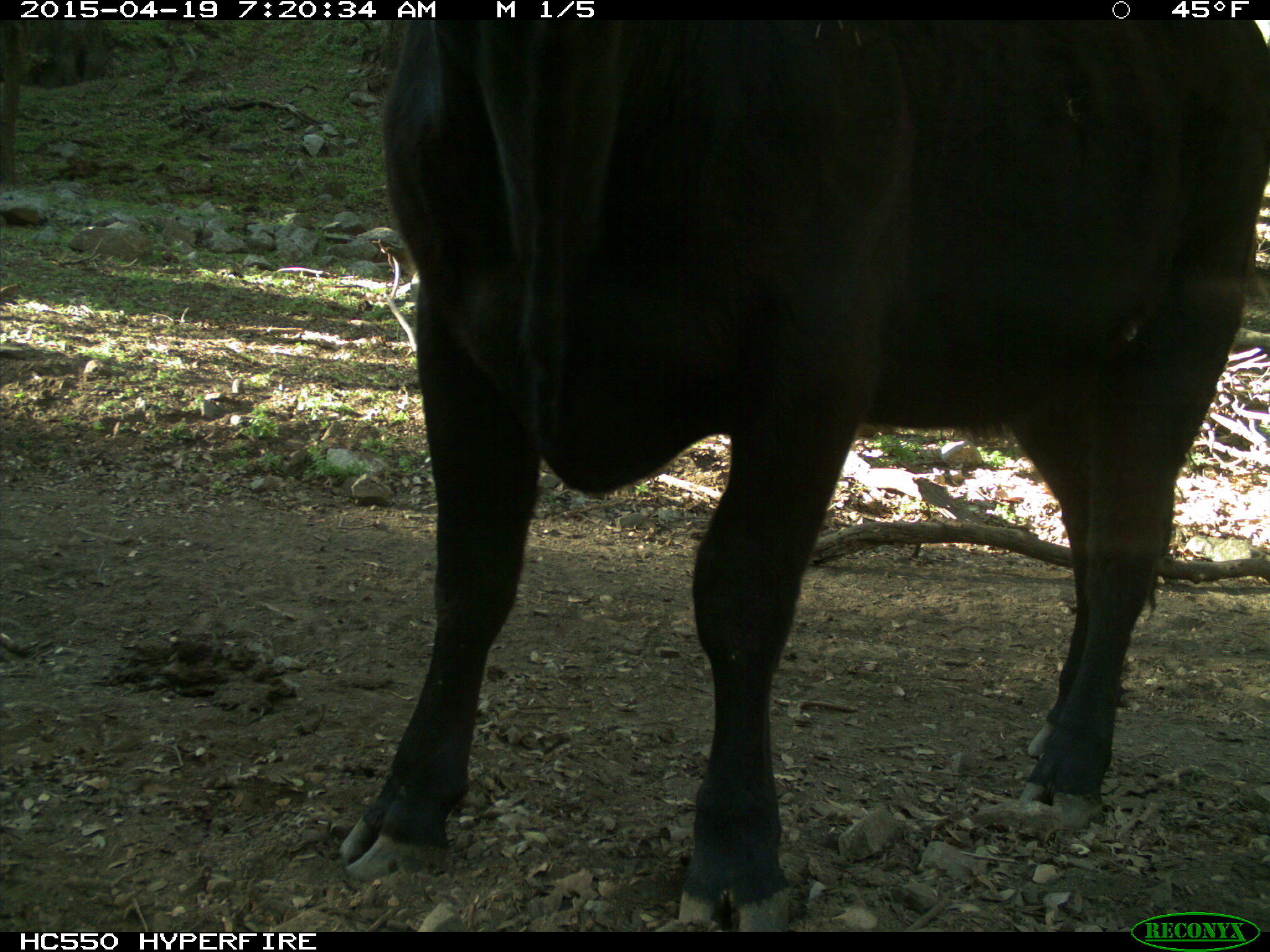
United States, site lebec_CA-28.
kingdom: Animalia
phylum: Chordata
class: Mammalia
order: Artiodactyla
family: Bovidae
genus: Bos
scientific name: Bos taurus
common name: domestic cow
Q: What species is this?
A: Bos taurus (domestic cow).